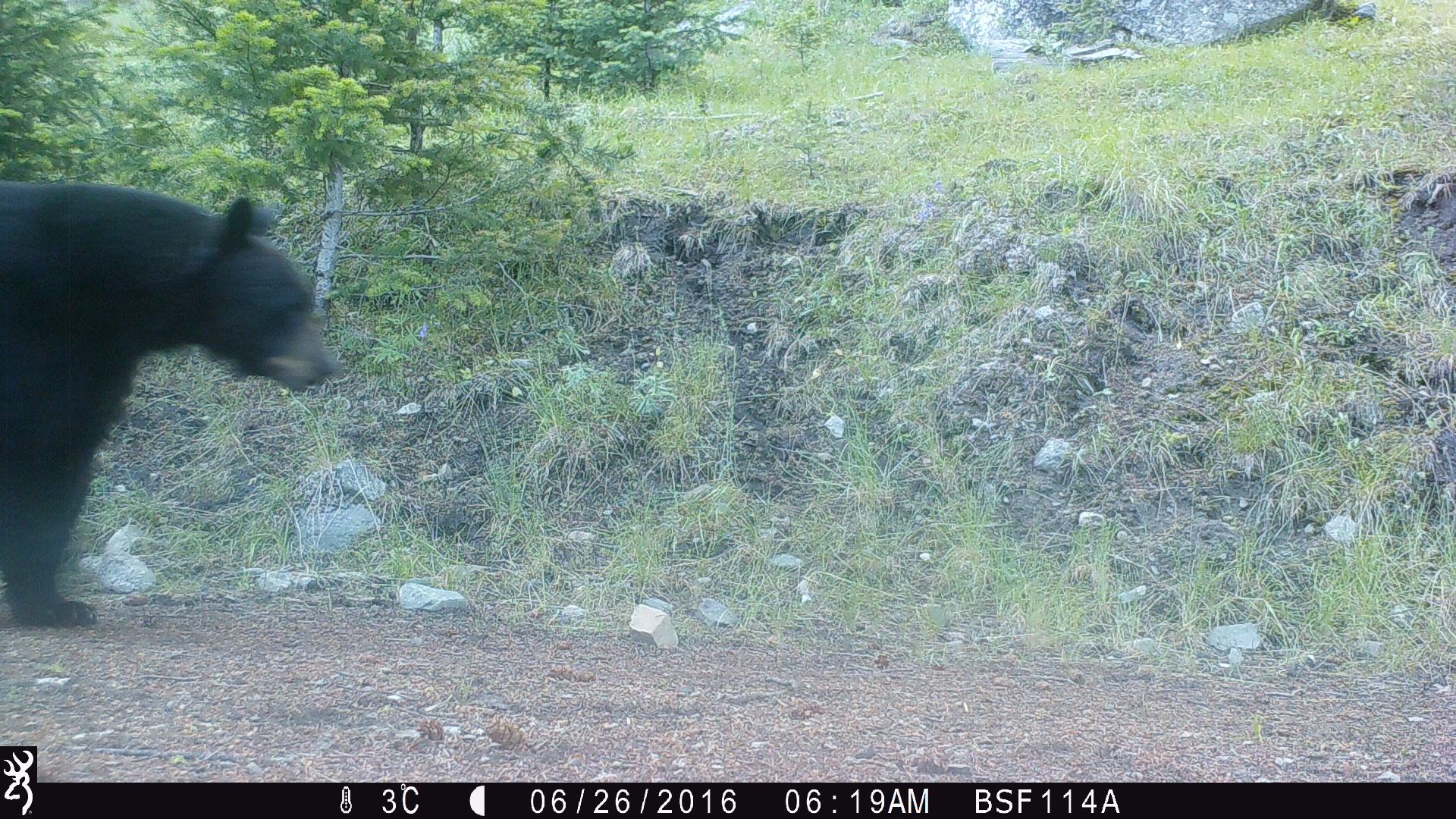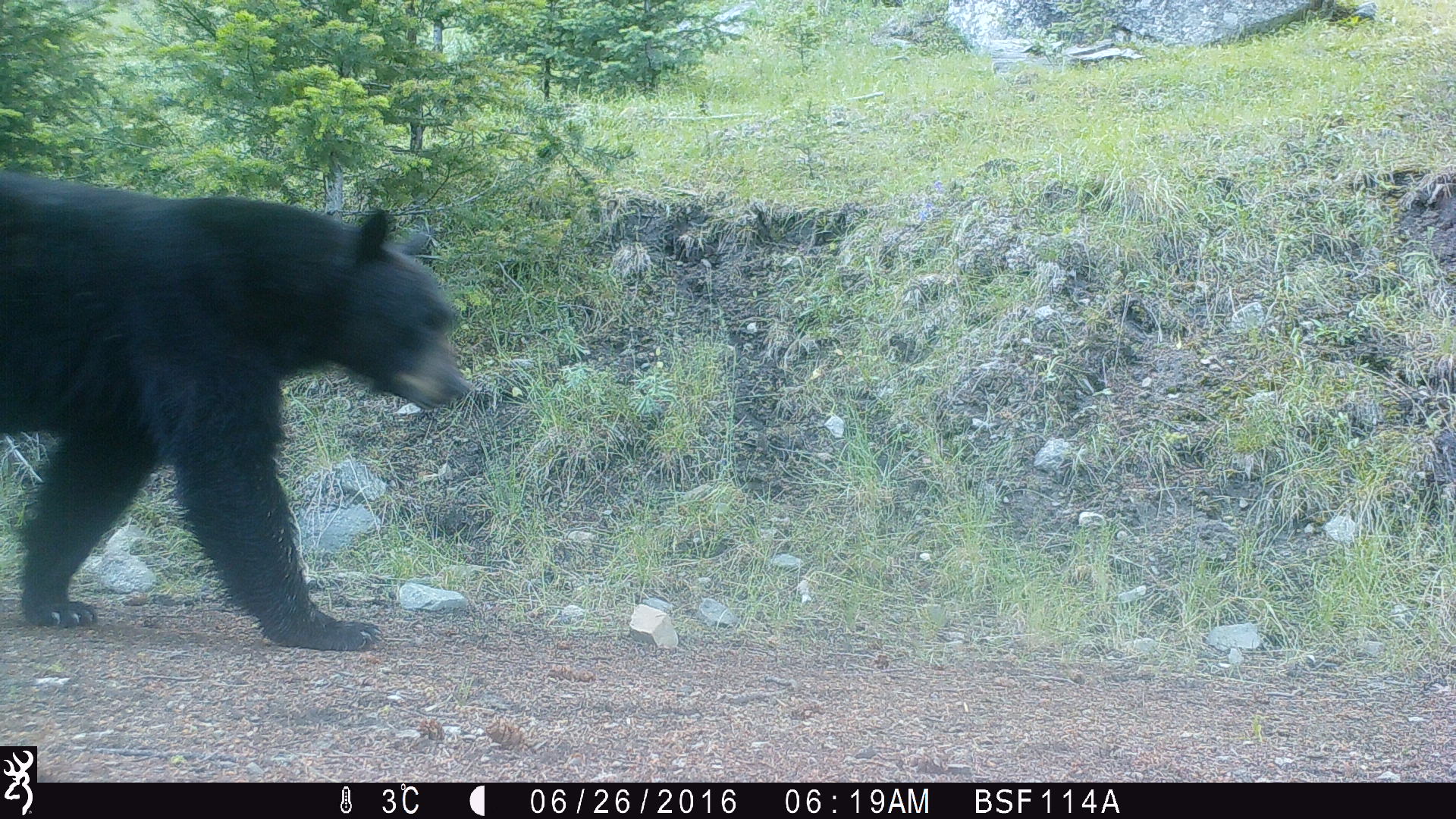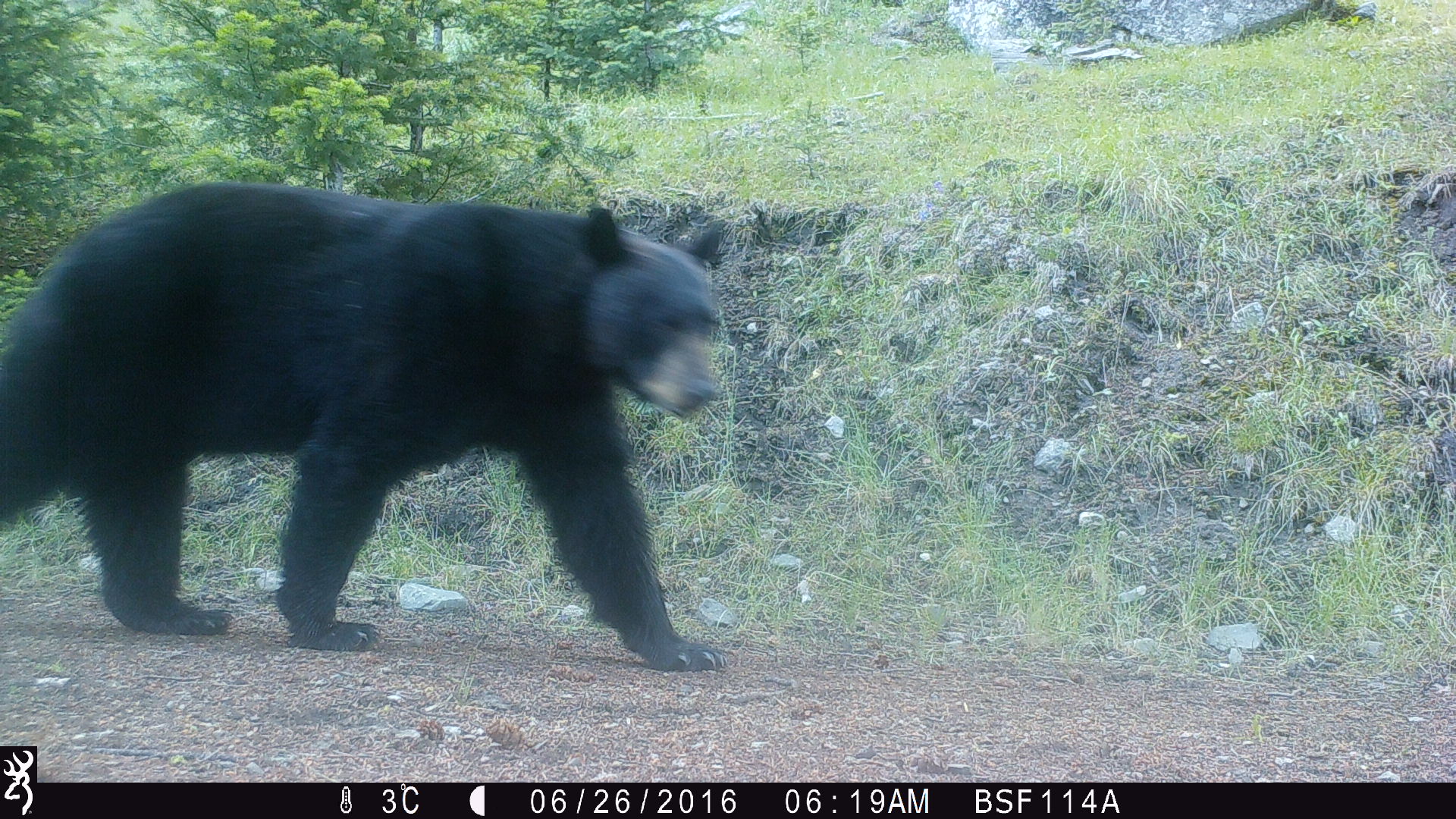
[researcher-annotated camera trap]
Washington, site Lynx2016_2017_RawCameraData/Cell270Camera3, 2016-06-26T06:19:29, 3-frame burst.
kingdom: Animalia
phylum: Chordata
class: Mammalia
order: Carnivora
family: Ursidae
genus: Ursus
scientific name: Ursus americanus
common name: american black bear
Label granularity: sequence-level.